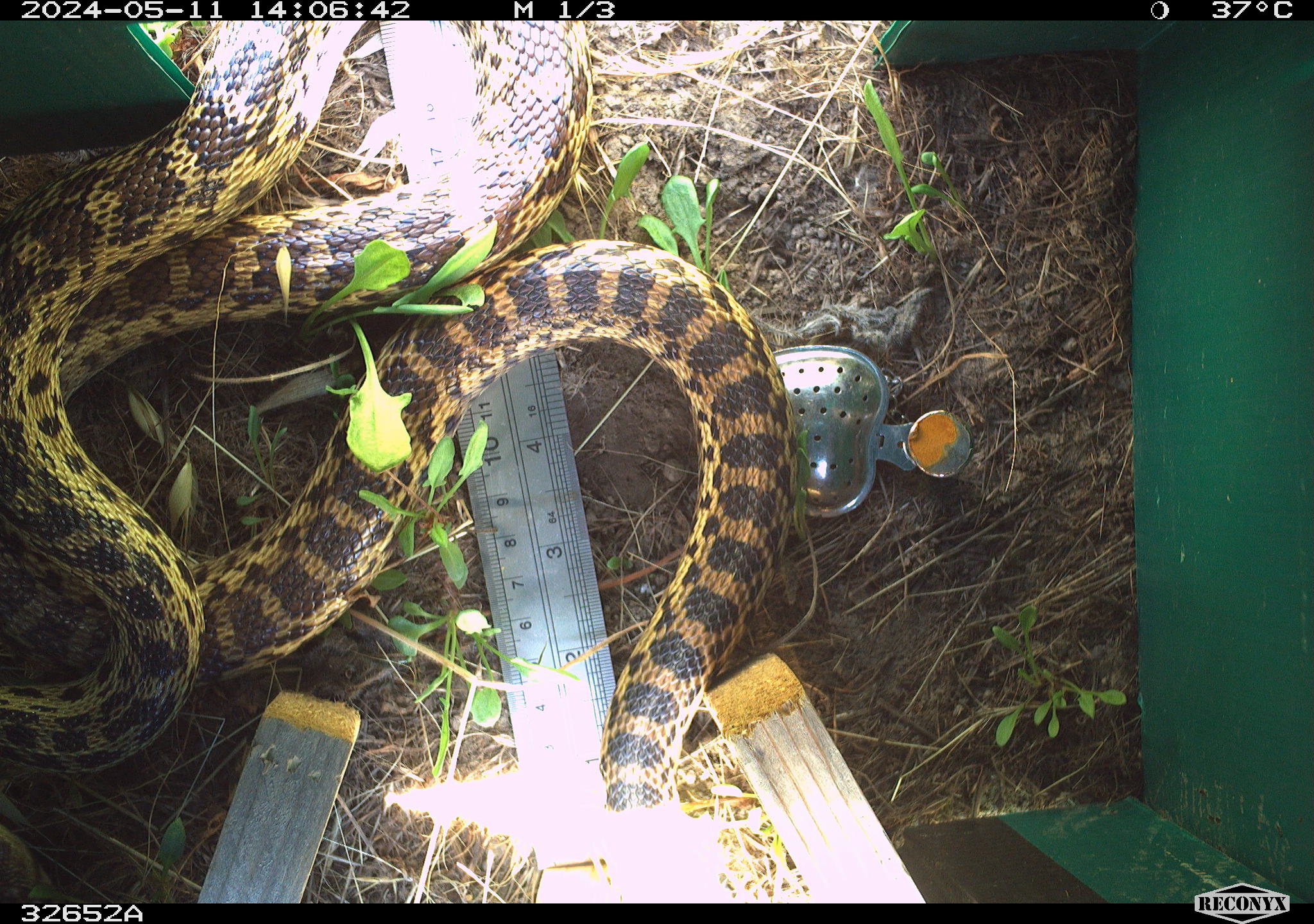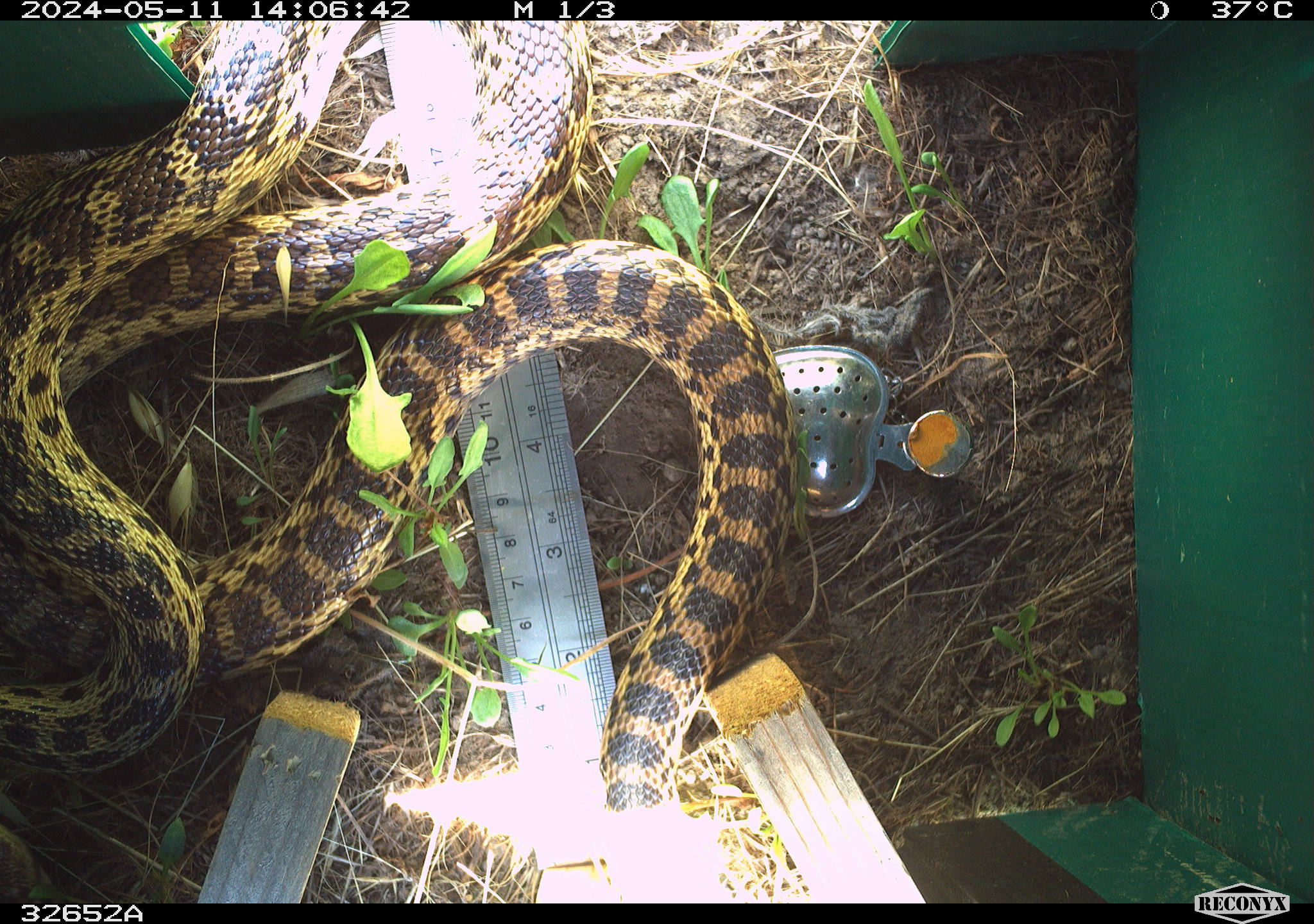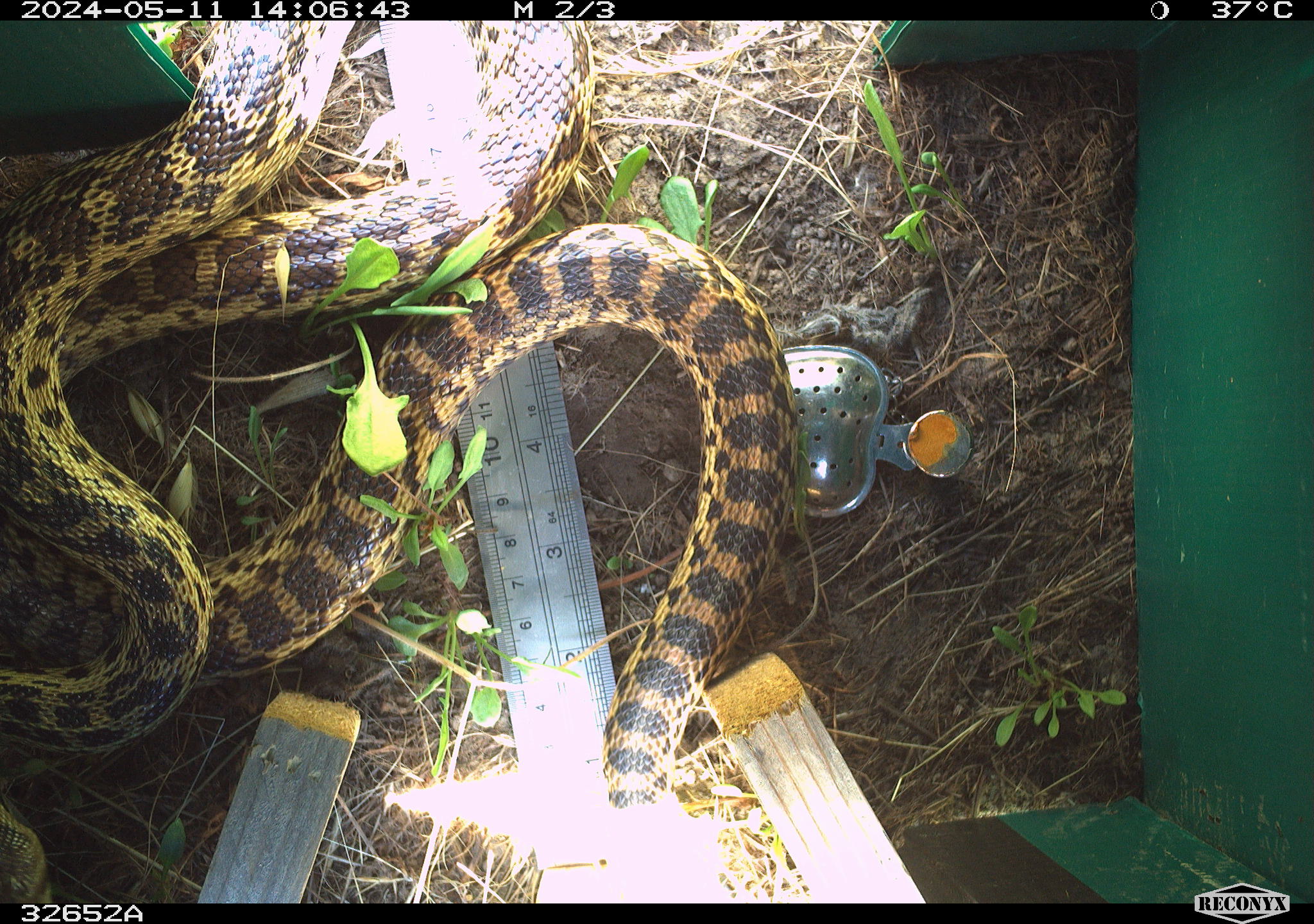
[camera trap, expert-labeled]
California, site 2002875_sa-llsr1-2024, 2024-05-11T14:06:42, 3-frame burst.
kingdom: Animalia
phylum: Chordata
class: Reptilia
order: Squamata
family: Colubridae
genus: Pituophis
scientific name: Pituophis catenifer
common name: gophersnake